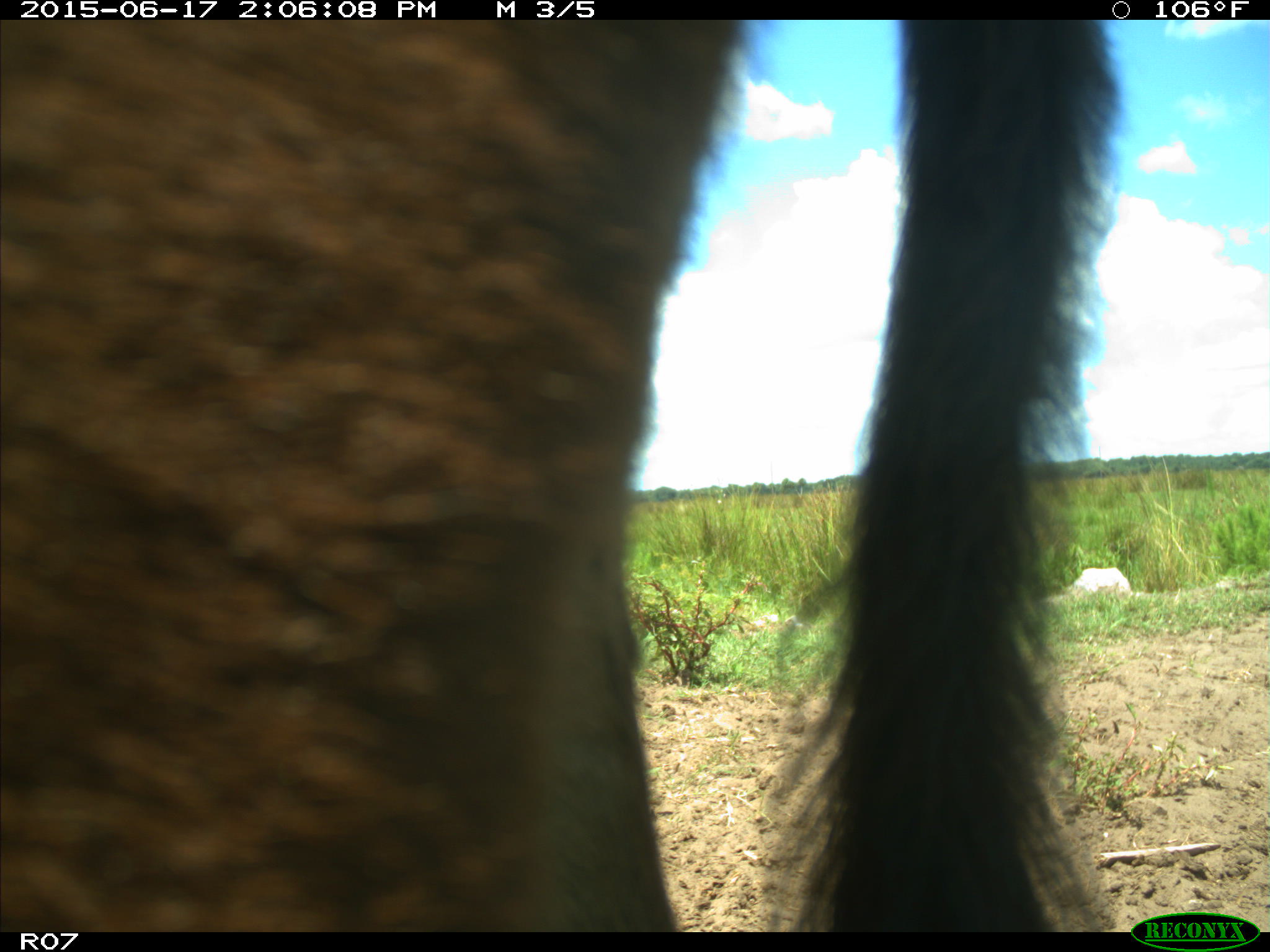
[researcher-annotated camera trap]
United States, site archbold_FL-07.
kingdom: Animalia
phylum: Chordata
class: Mammalia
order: Artiodactyla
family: Bovidae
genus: Bos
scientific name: Bos taurus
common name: domestic cow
Bos taurus (domestic cow).